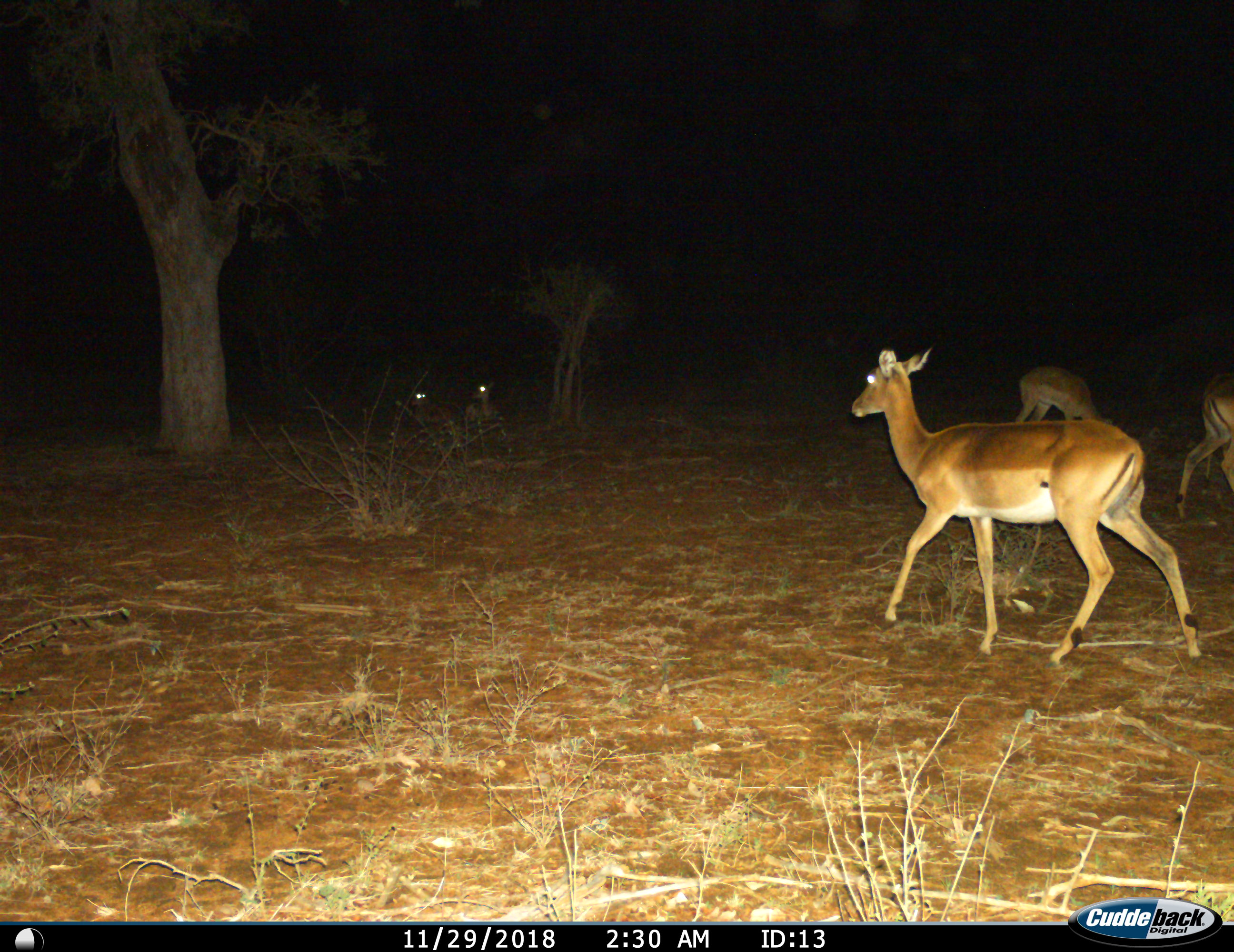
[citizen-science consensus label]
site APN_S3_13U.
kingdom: Animalia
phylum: Chordata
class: Mammalia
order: Artiodactyla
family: Bovidae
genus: Aepyceros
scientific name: Aepyceros melampus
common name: impala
Impala (Aepyceros melampus), count 5. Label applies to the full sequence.